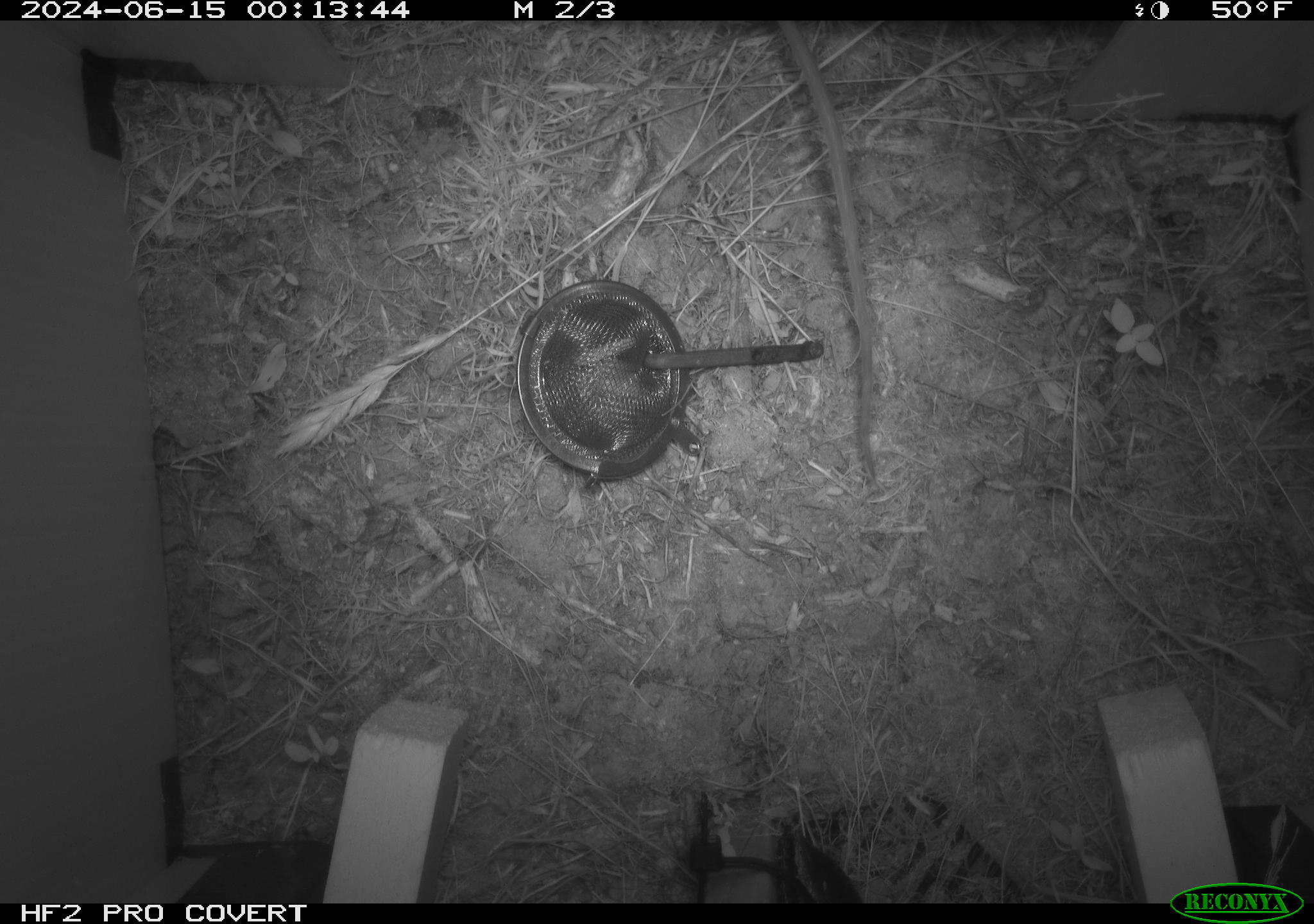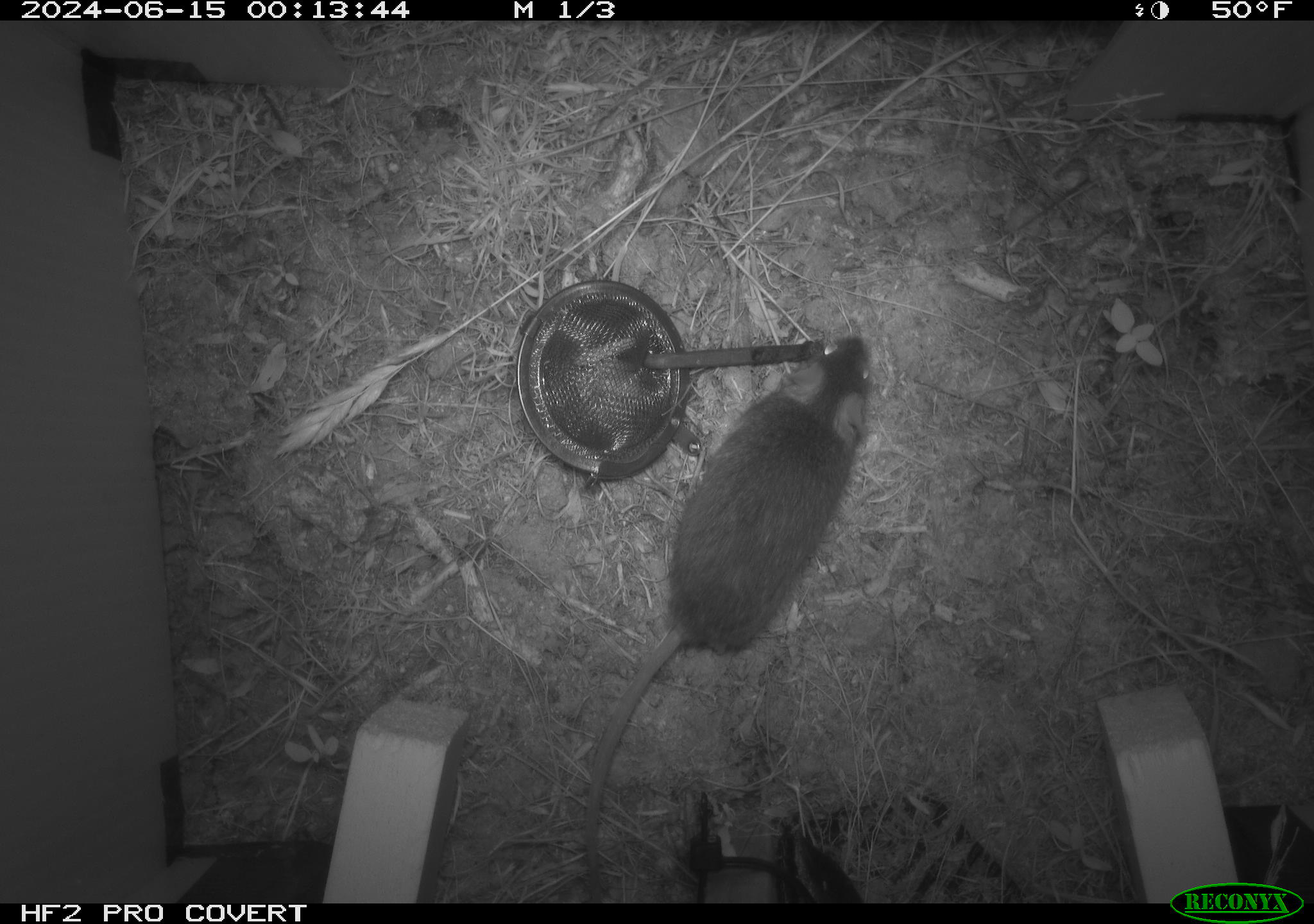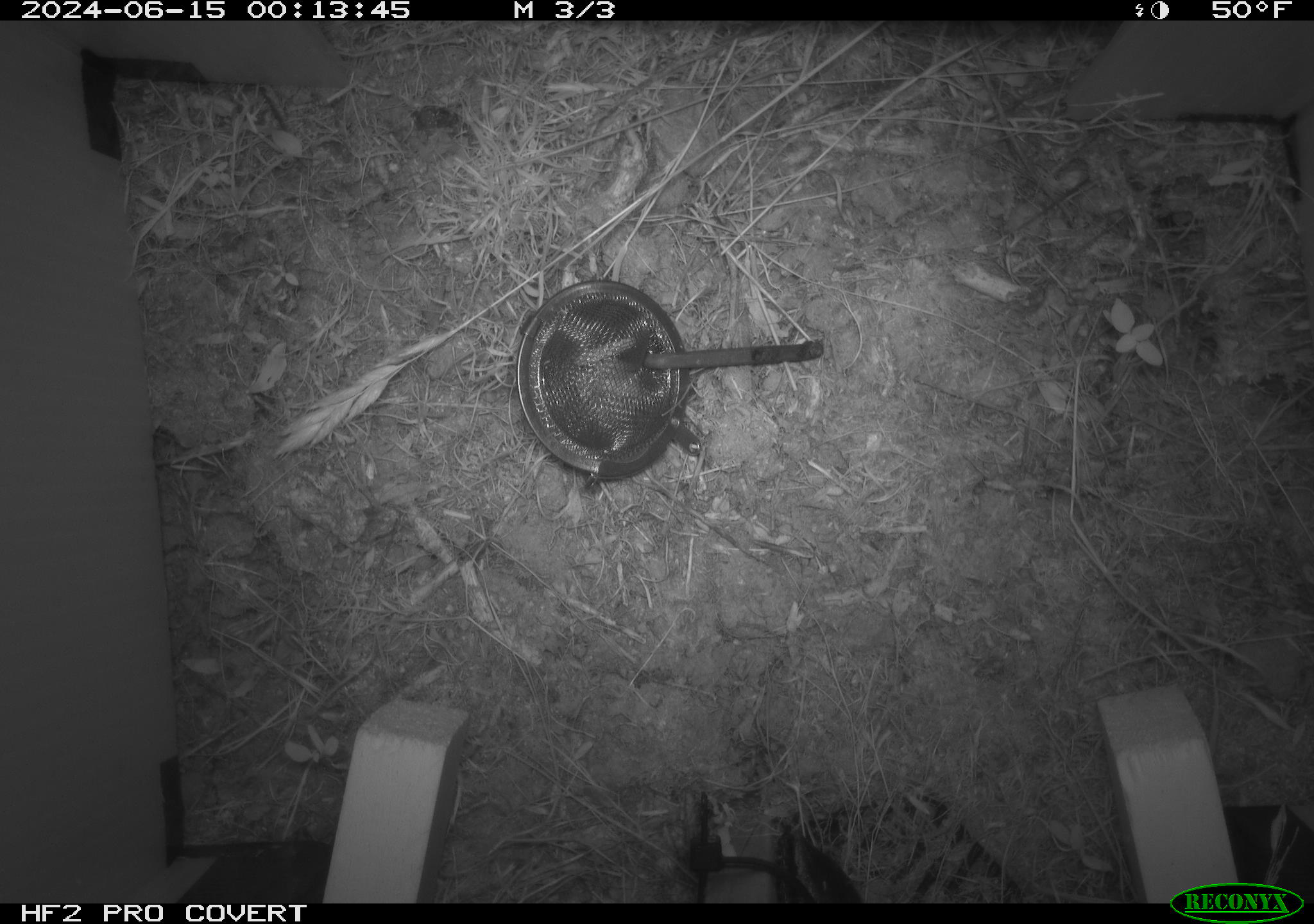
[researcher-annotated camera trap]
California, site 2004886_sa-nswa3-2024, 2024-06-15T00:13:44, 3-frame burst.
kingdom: Animalia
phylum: Chordata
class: Mammalia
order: Rodentia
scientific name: Rodentia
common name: rodent